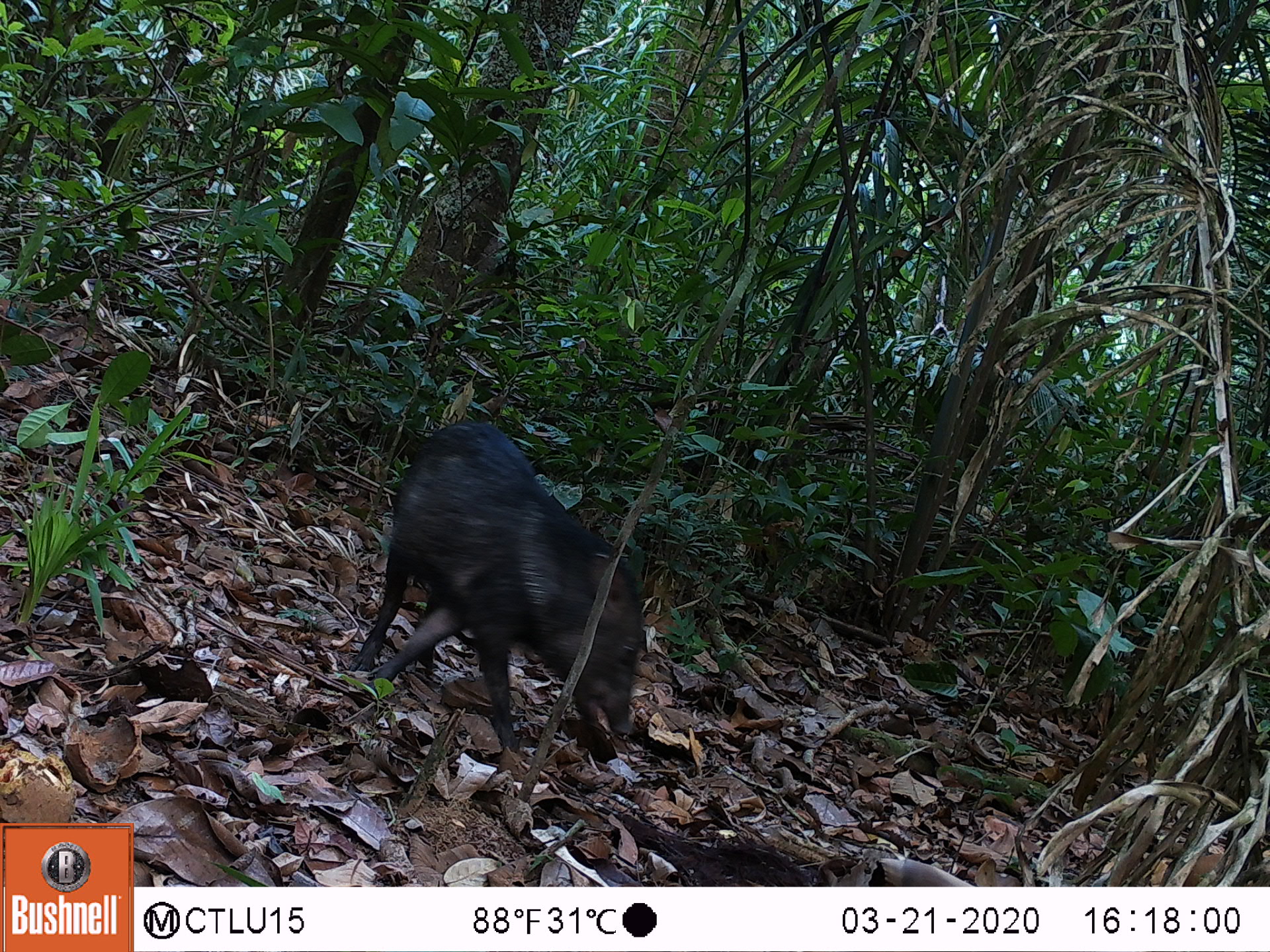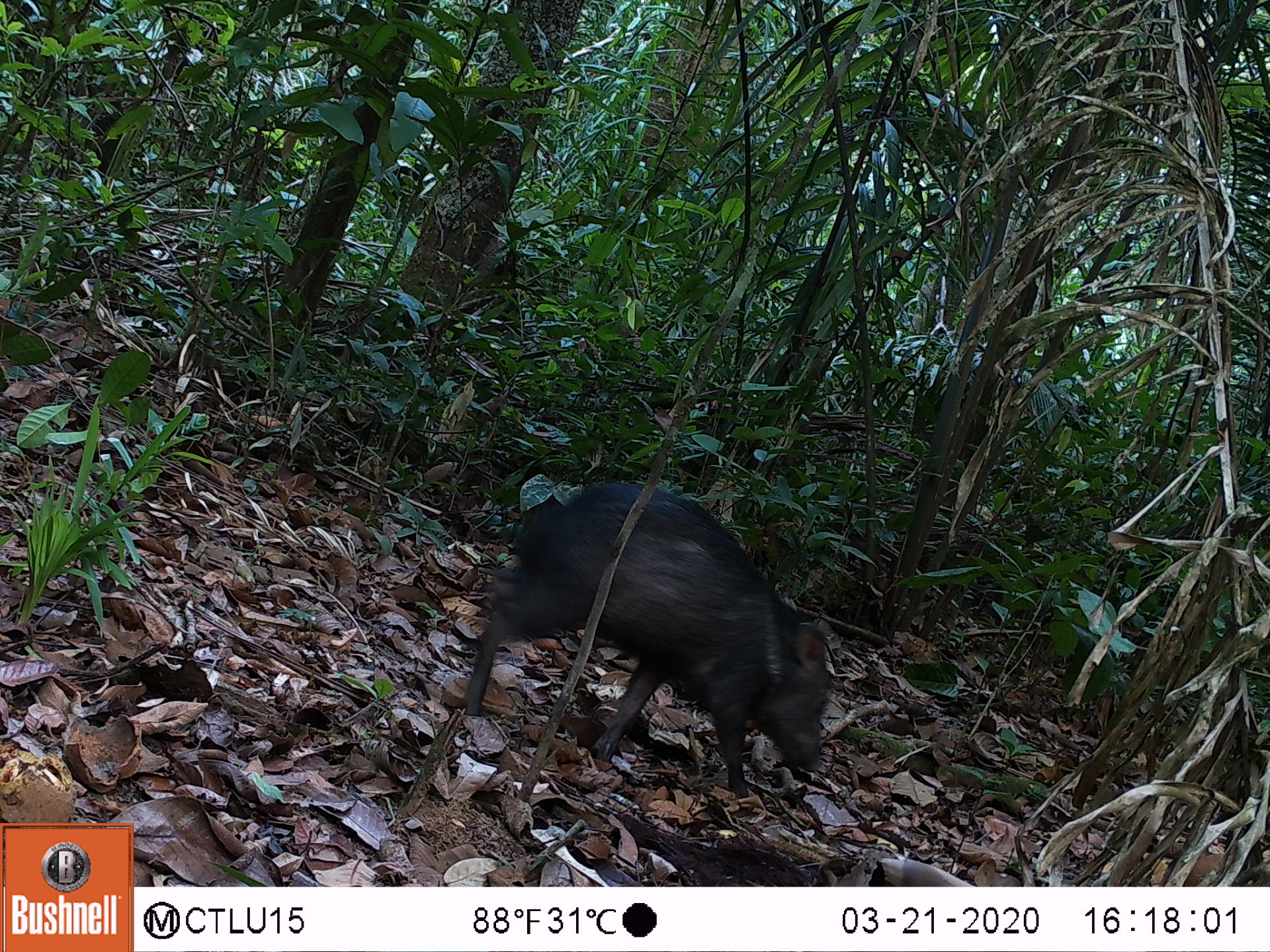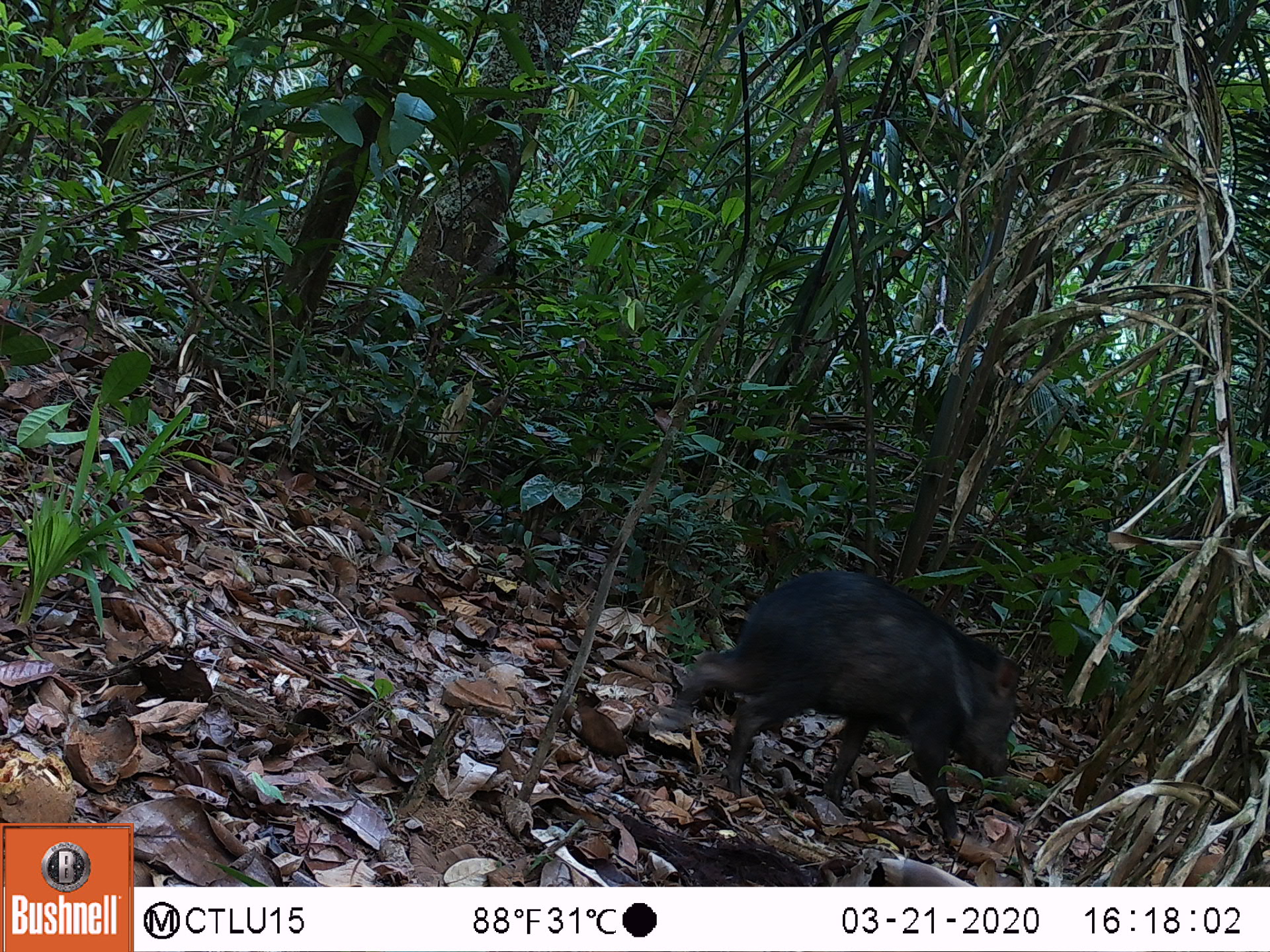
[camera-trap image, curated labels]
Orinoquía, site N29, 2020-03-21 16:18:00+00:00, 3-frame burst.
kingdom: Animalia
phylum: Chordata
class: Mammalia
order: Artiodactyla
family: Tayassuidae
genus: Pecari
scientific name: Pecari tajacu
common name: collared peccary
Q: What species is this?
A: Collared peccary (Pecari tajacu).